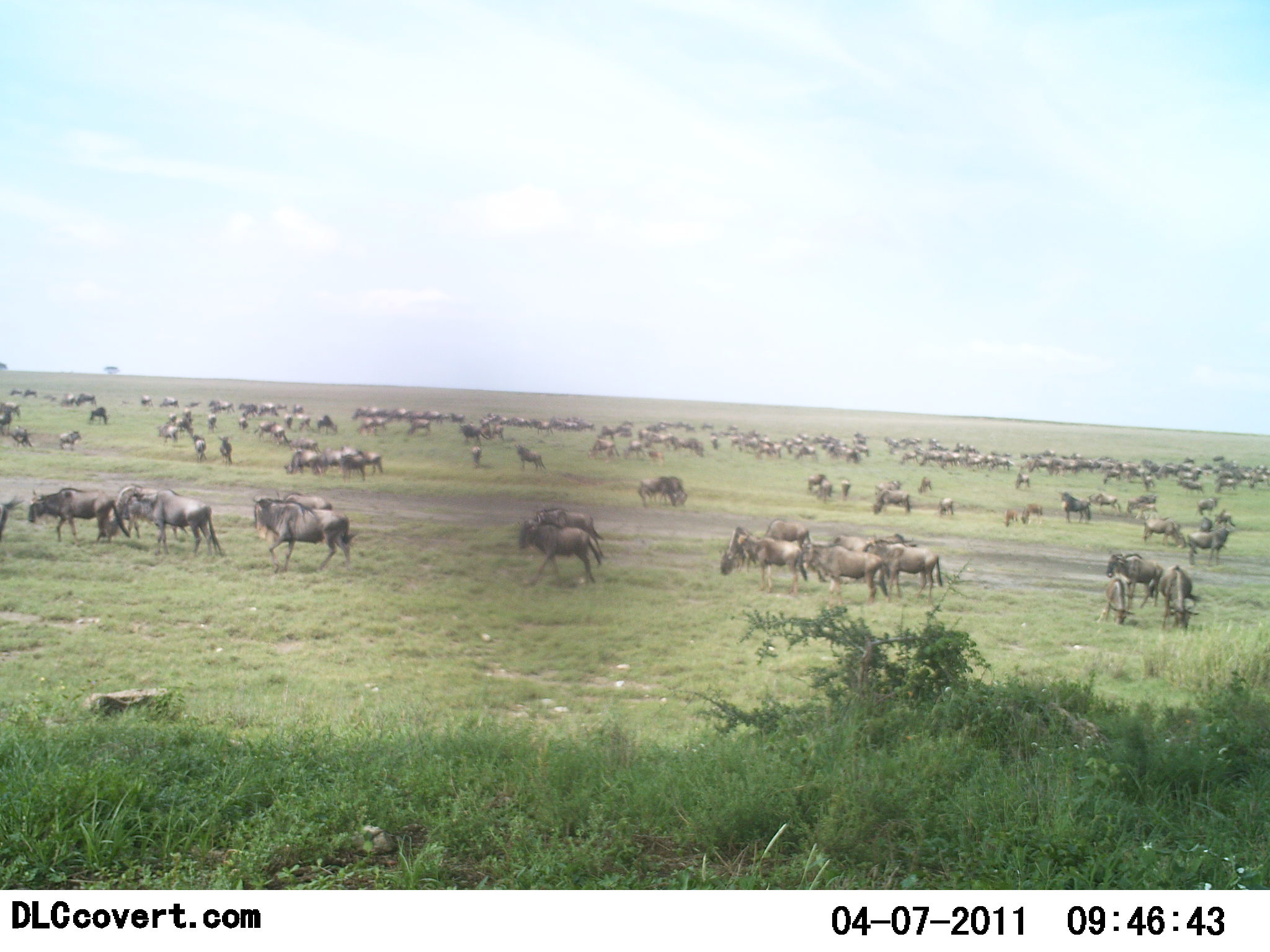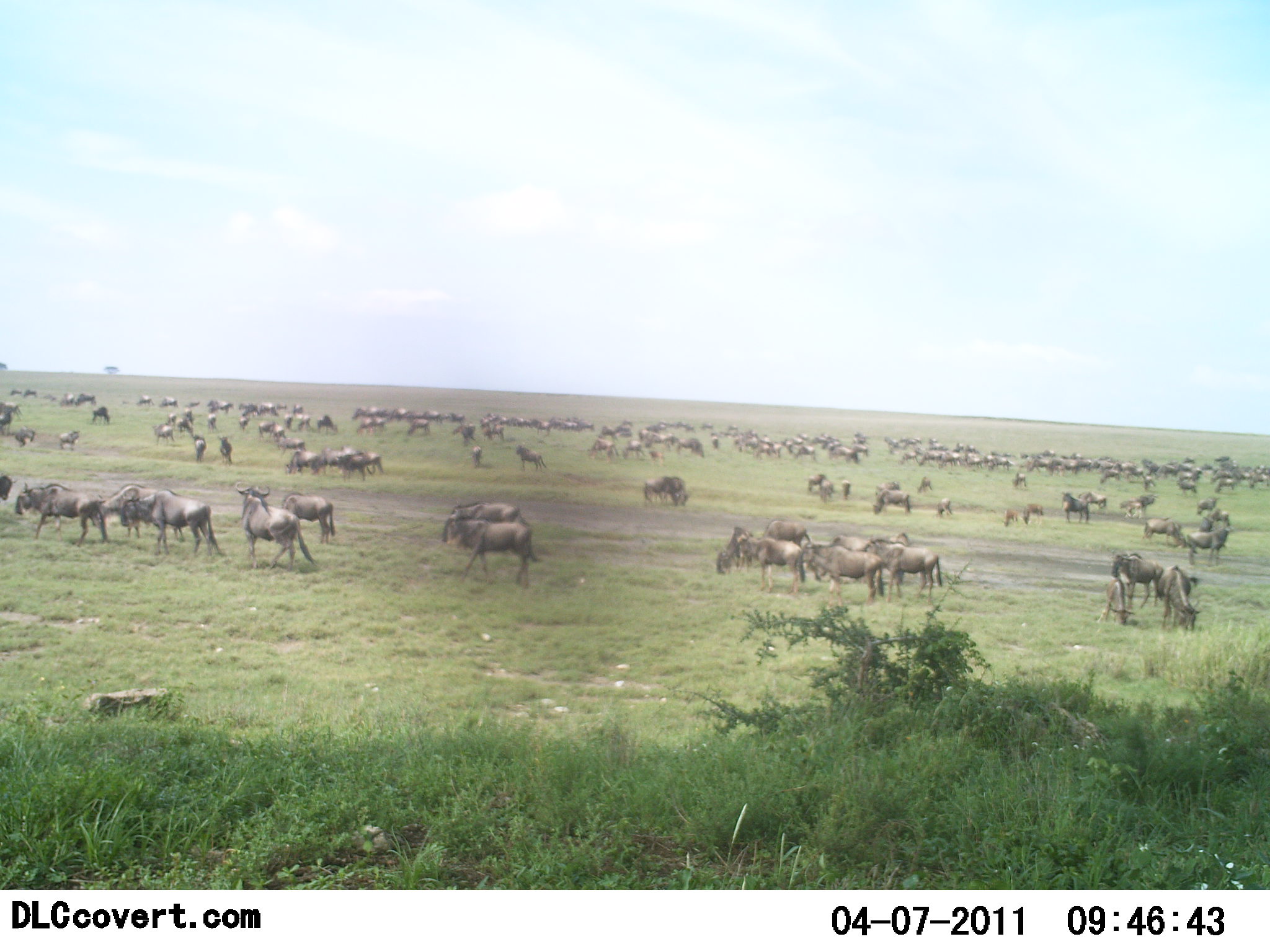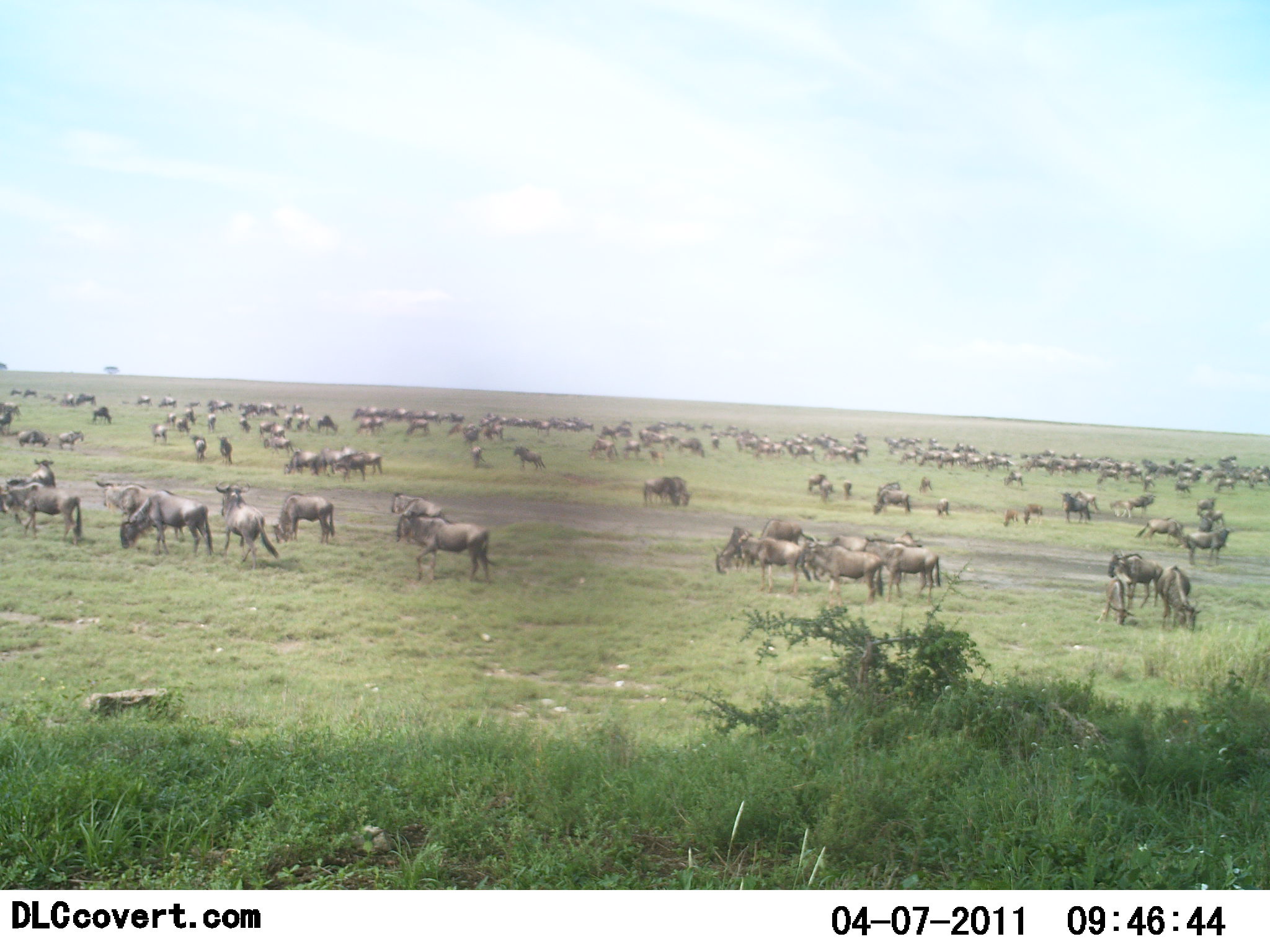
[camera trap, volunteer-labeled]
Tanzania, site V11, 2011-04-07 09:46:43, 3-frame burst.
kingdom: Animalia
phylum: Chordata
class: Mammalia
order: Artiodactyla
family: Bovidae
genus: Connochaetes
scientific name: Connochaetes taurinus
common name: blue wildebeest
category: wildebeest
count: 51+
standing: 53%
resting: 0%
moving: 73%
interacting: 13%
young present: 13%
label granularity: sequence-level